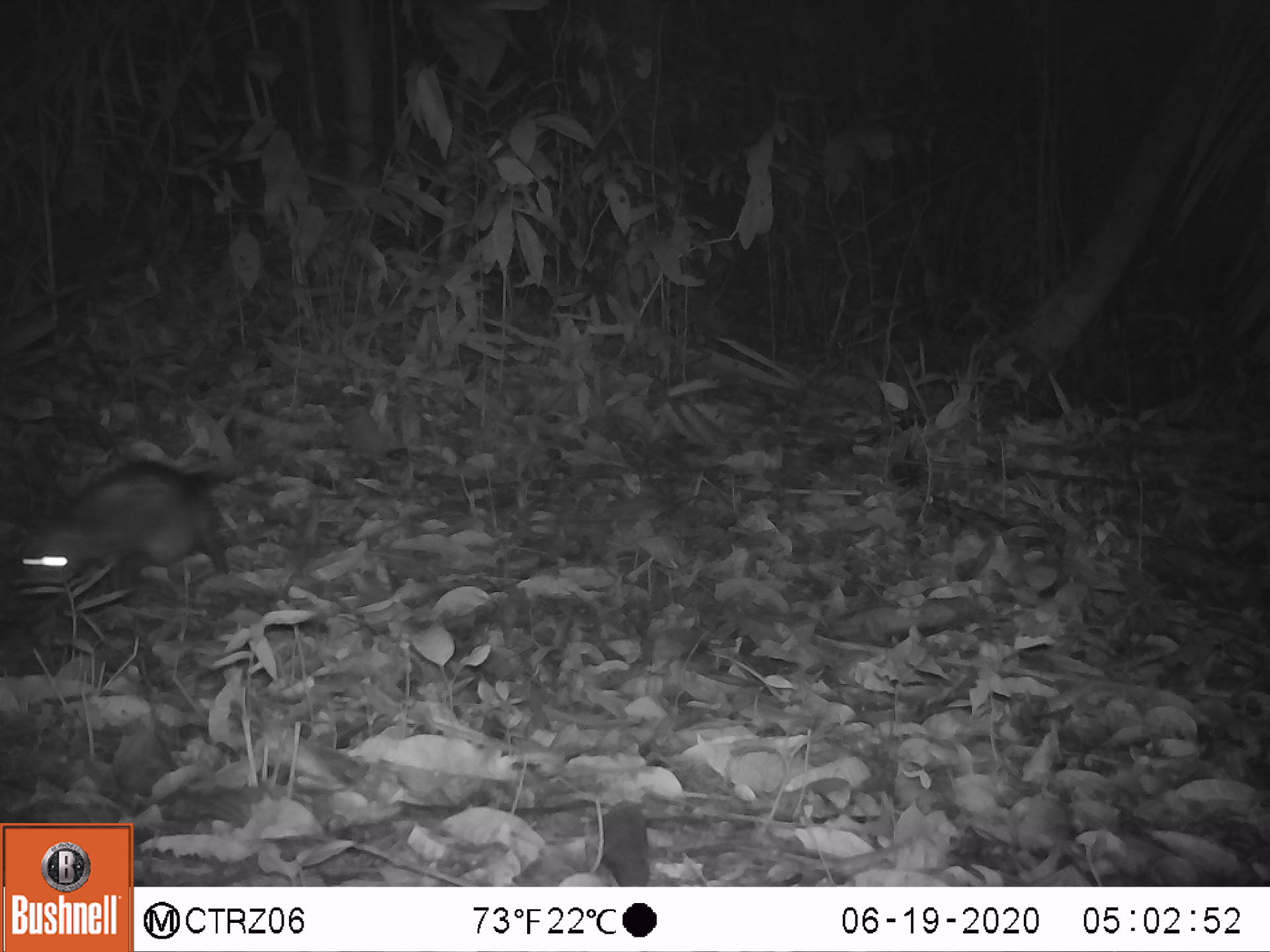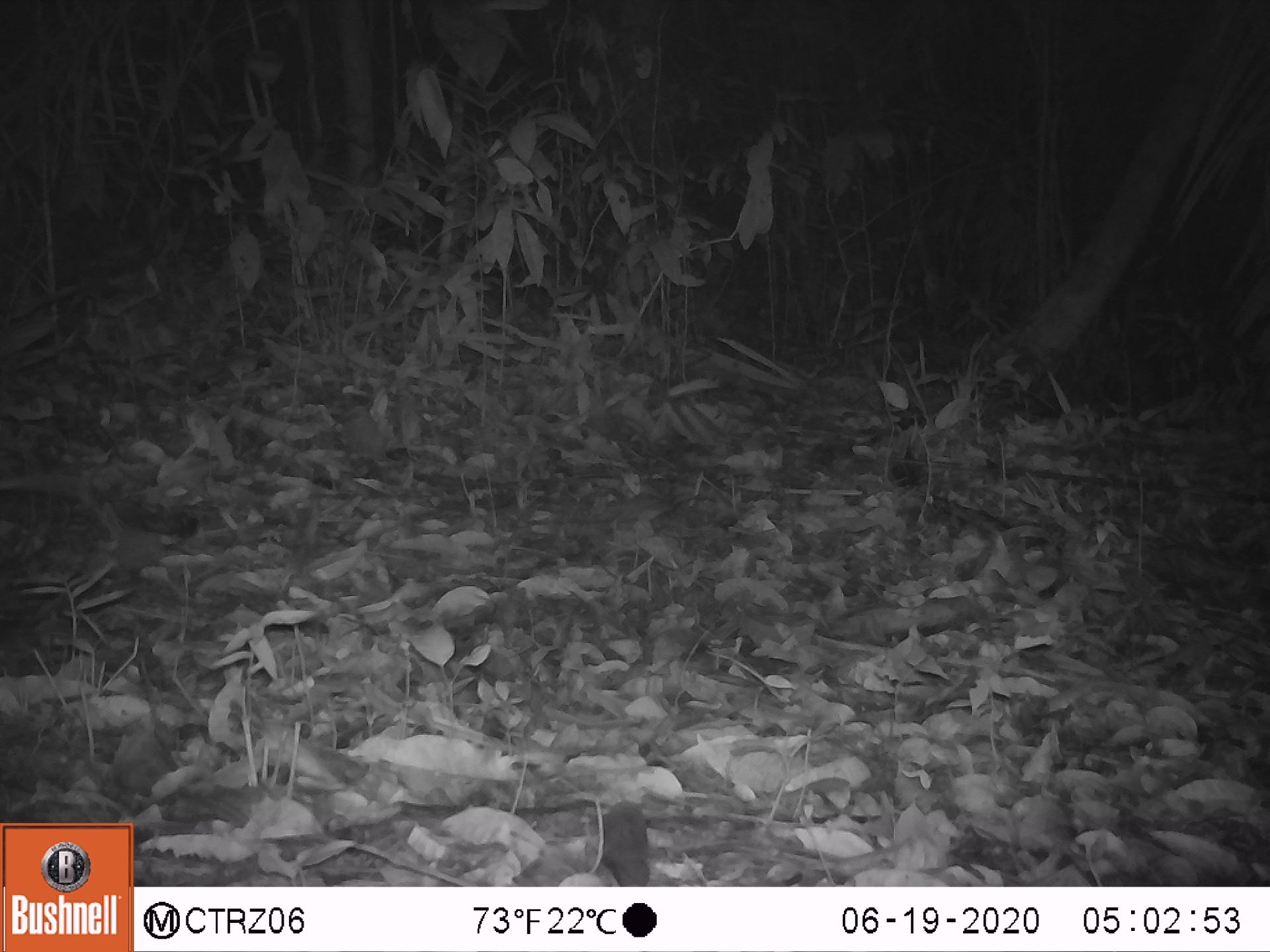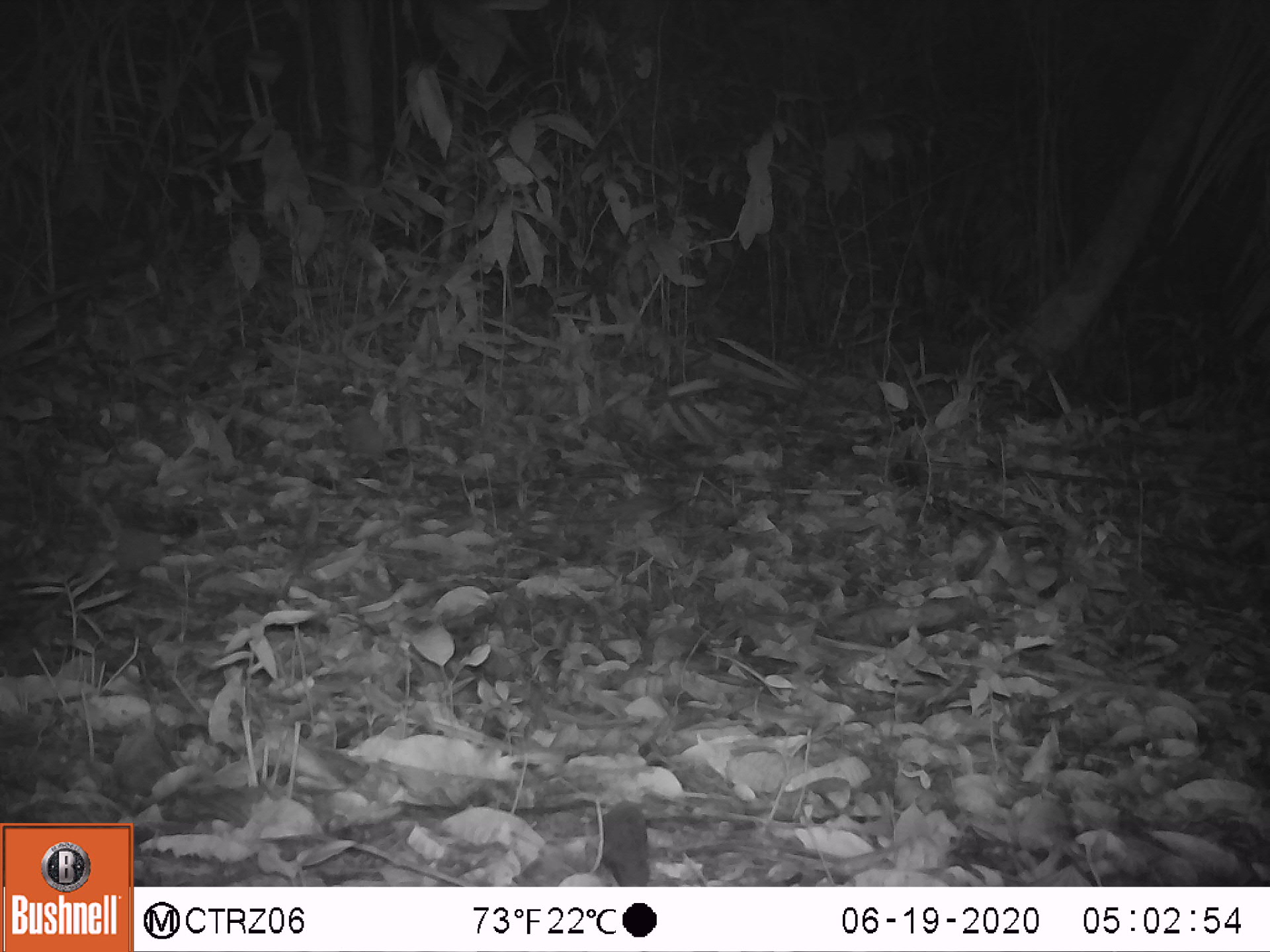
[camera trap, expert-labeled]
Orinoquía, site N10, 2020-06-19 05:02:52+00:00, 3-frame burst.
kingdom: Animalia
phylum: Chordata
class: Mammalia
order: Didelphimorphia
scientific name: Didelphimorphia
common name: possum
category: unknown possum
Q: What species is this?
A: Unknown possum (possum) (Didelphimorphia).